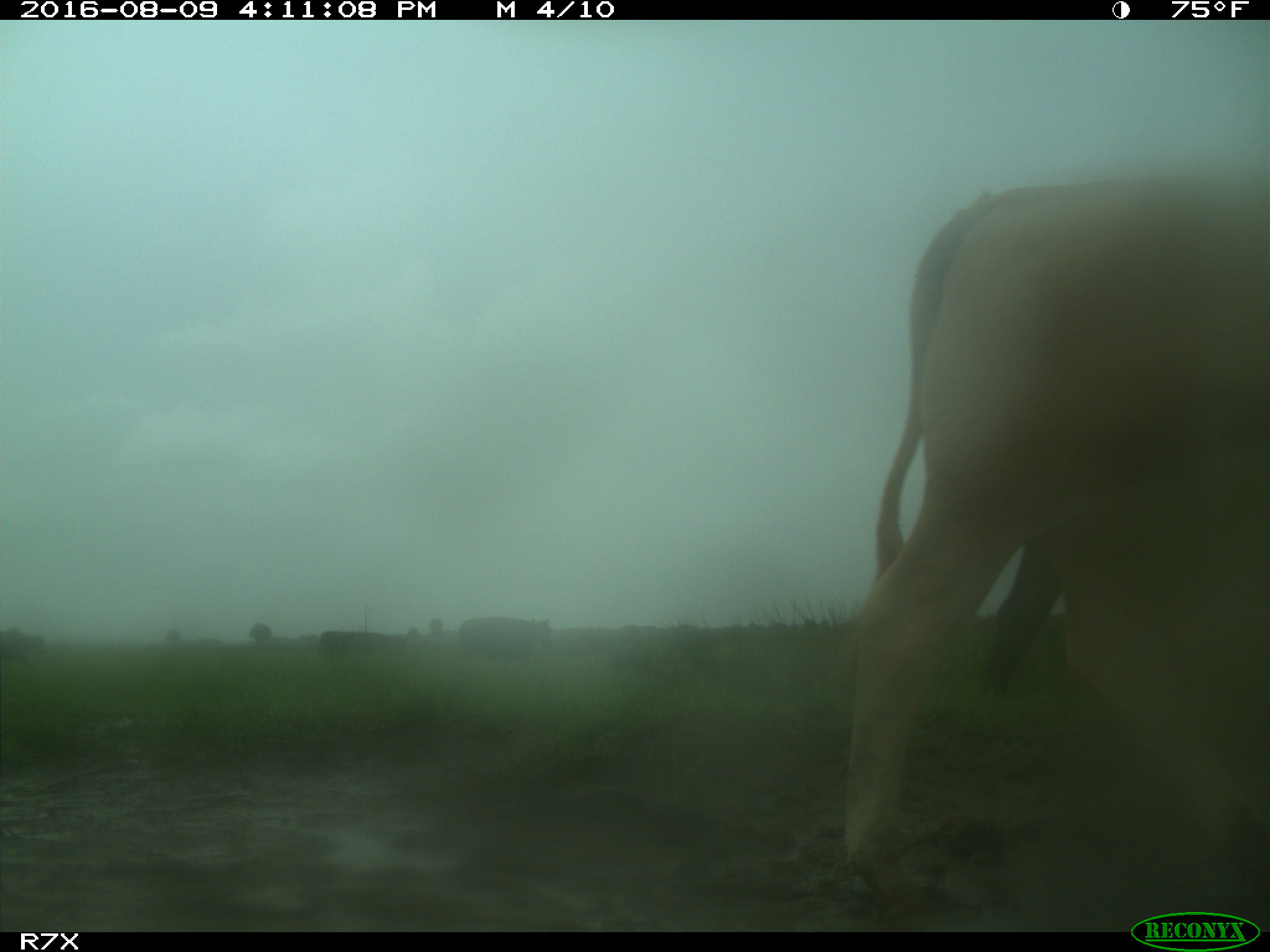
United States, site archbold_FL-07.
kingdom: Animalia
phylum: Chordata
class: Mammalia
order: Artiodactyla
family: Bovidae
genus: Bos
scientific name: Bos taurus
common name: domestic cow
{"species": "Bos taurus (domestic cow)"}